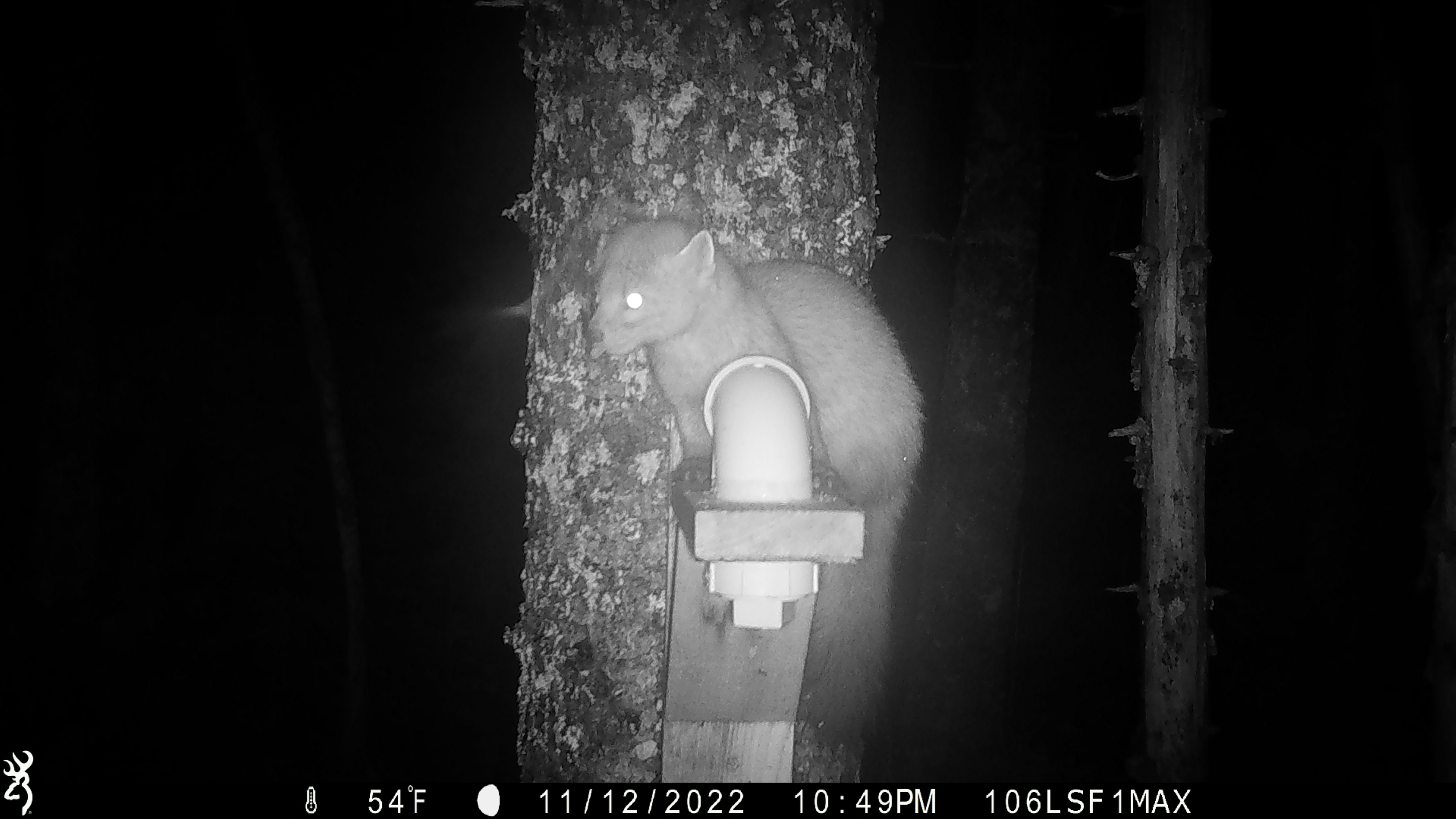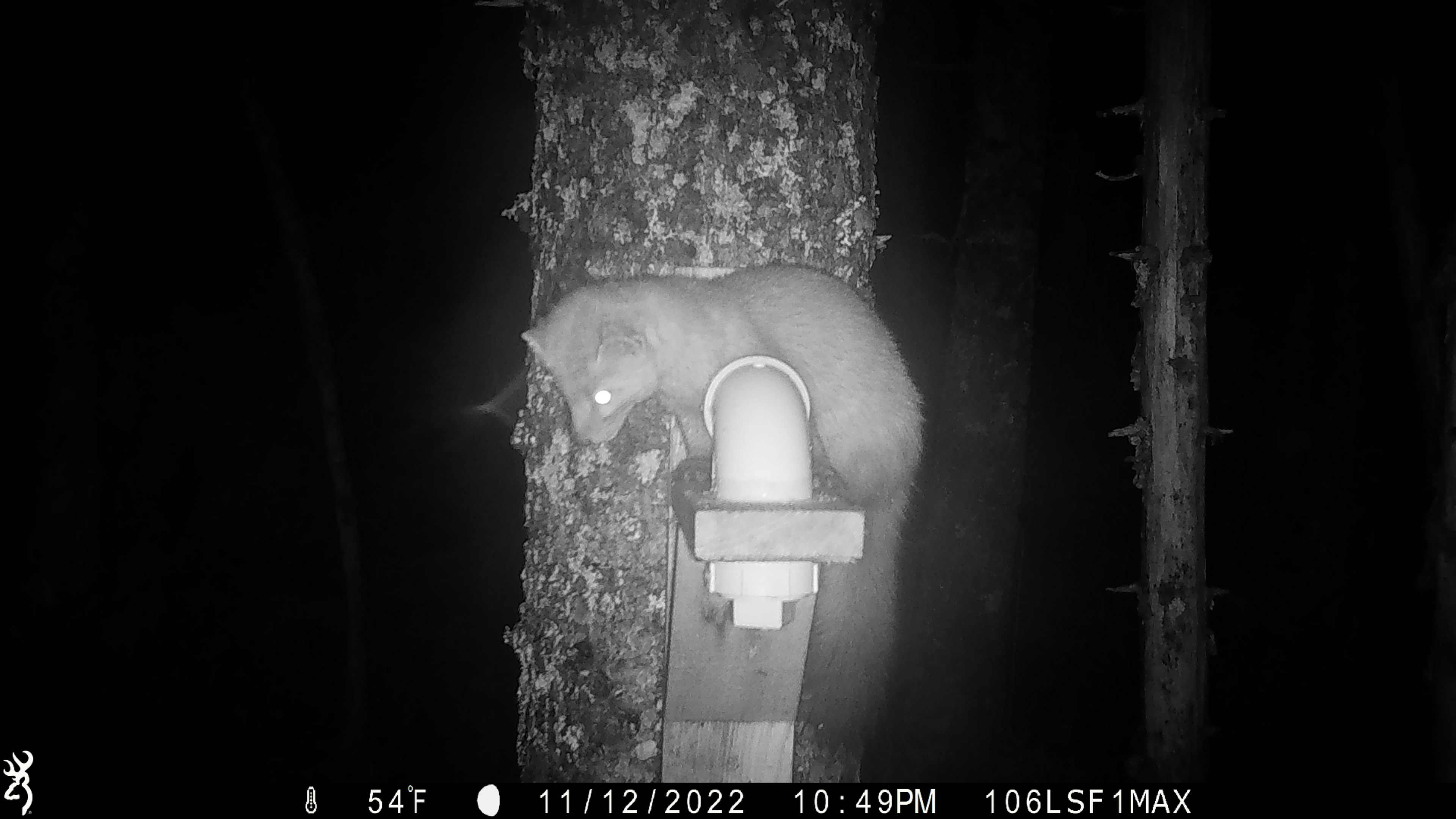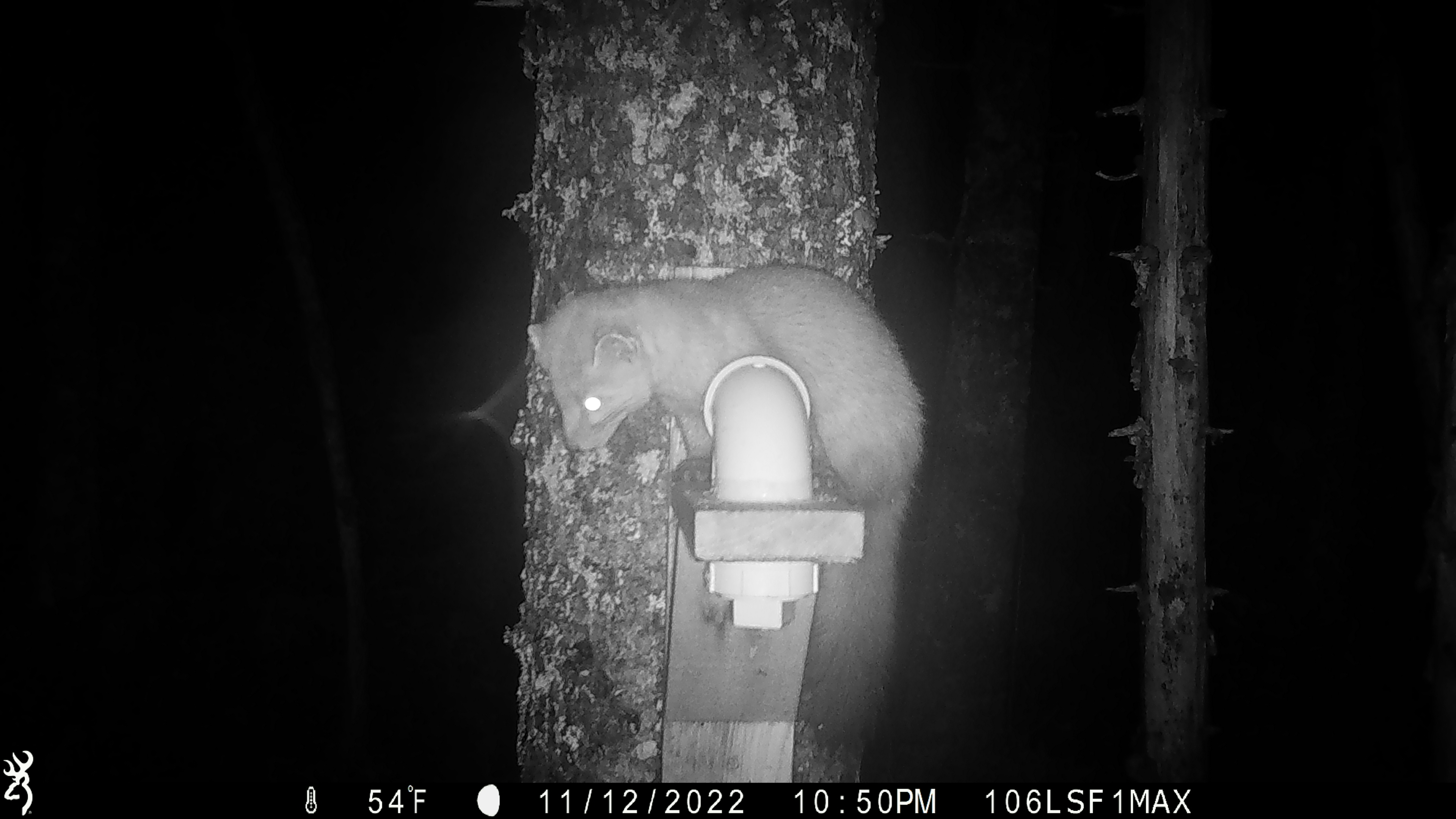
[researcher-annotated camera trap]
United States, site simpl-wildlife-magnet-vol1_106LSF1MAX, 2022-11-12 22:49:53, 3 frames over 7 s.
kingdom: Animalia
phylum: Chordata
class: Mammalia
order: Carnivora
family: Mustelidae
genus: Martes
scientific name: Martes americana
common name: american marten